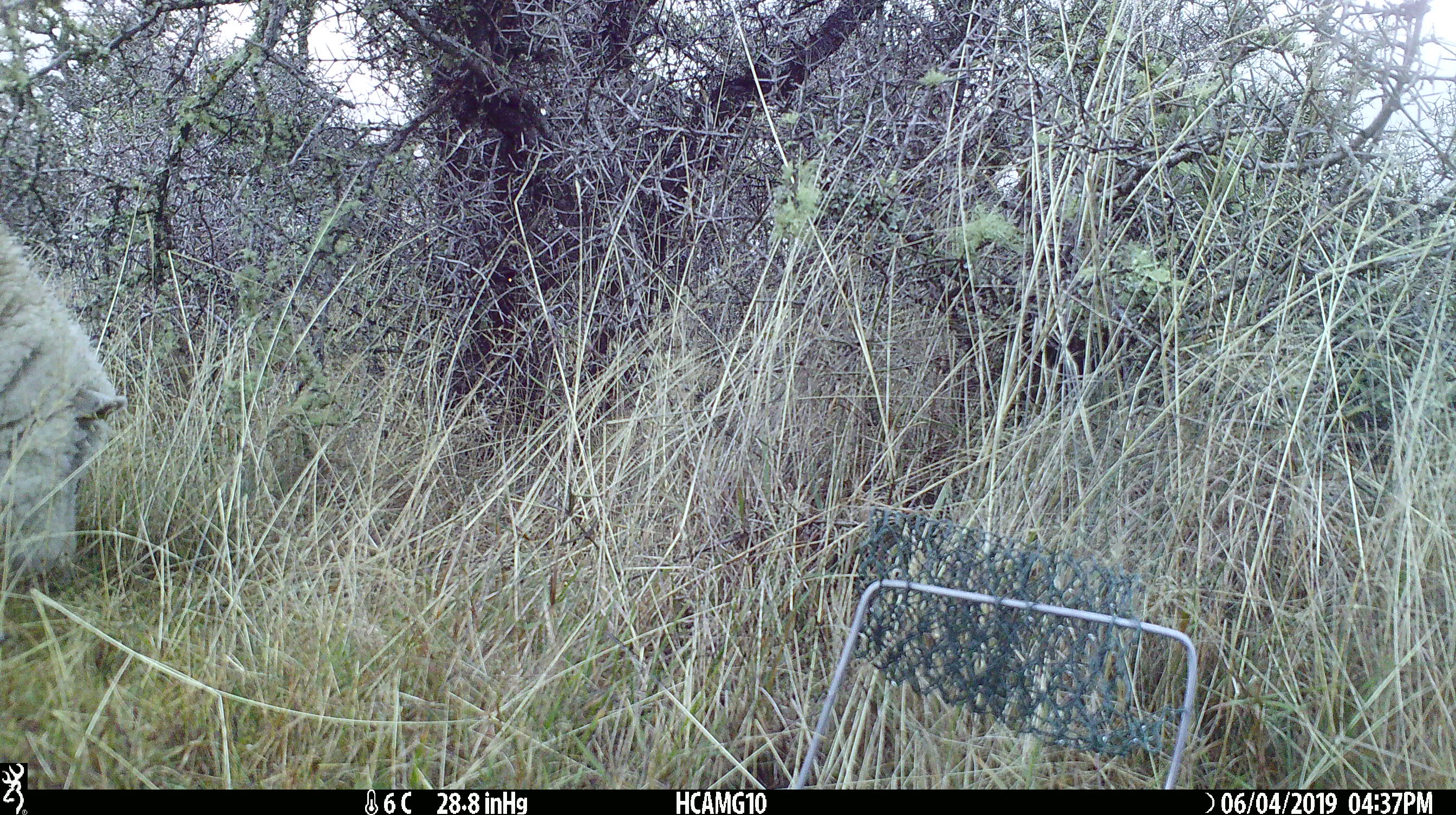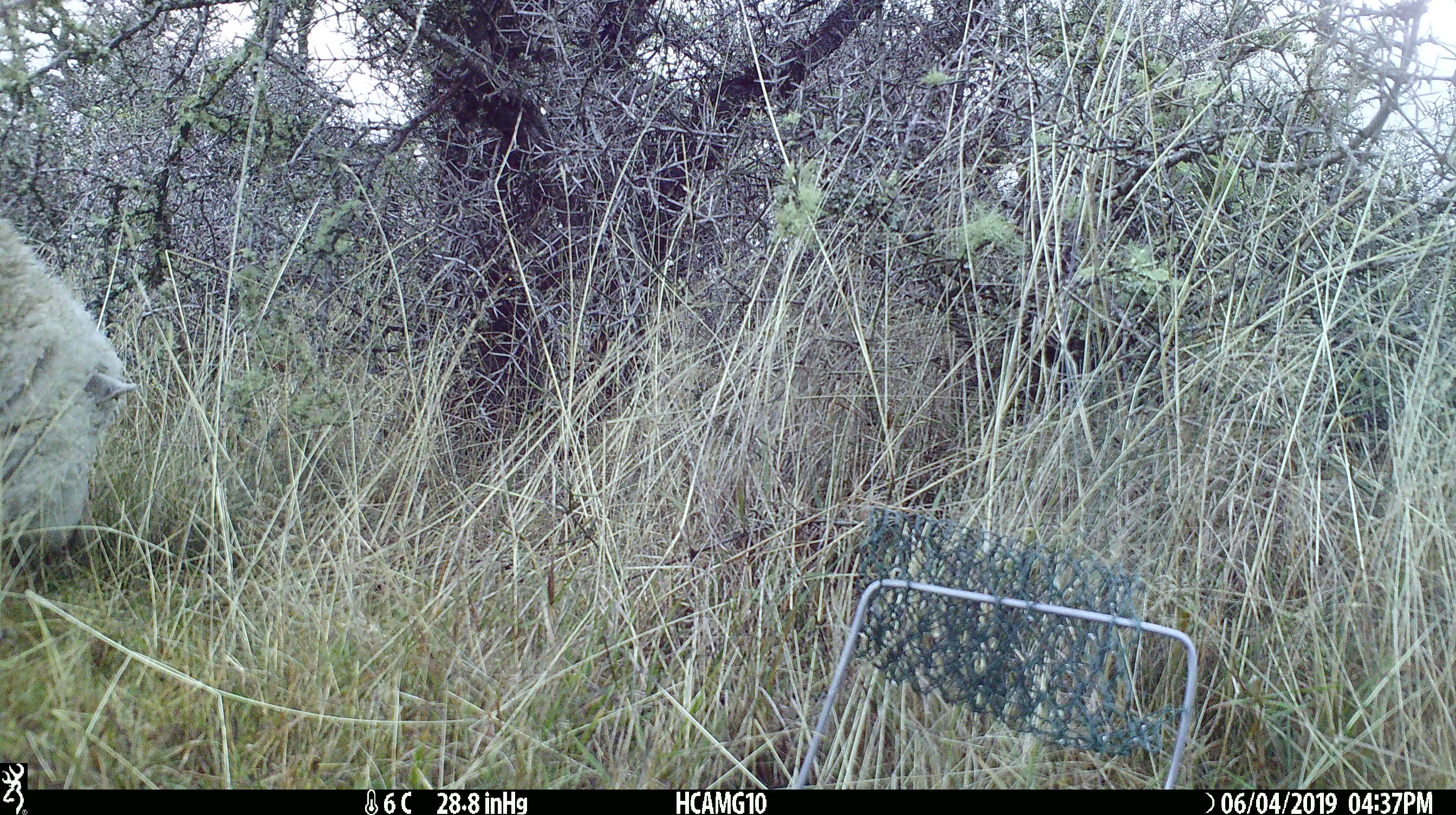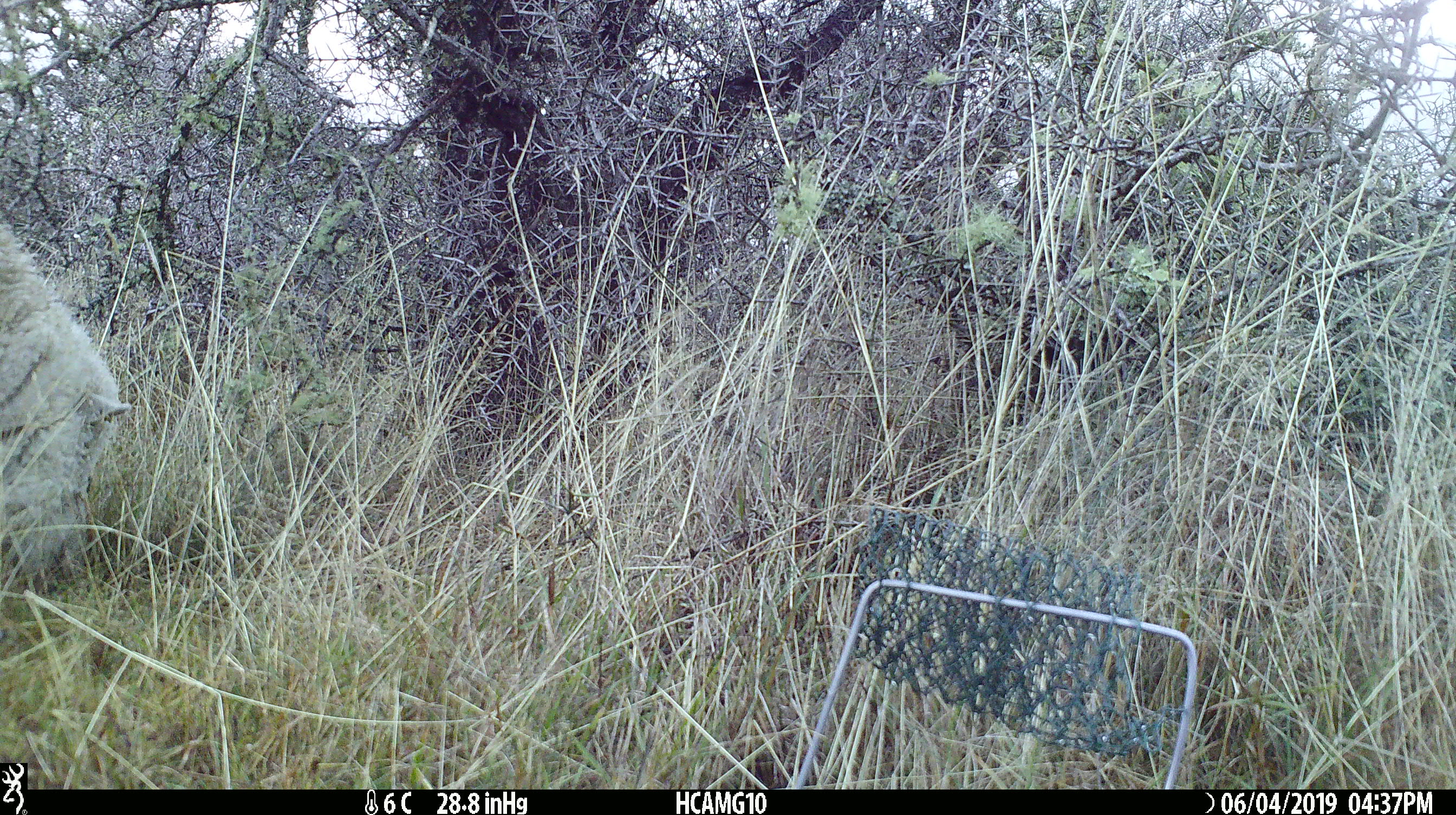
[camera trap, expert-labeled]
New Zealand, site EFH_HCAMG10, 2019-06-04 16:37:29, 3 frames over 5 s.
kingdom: Animalia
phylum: Chordata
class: Mammalia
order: Artiodactyla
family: Bovidae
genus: Ovis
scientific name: Ovis aries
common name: domestic sheep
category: sheep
Sheep (domestic sheep) (Ovis aries).